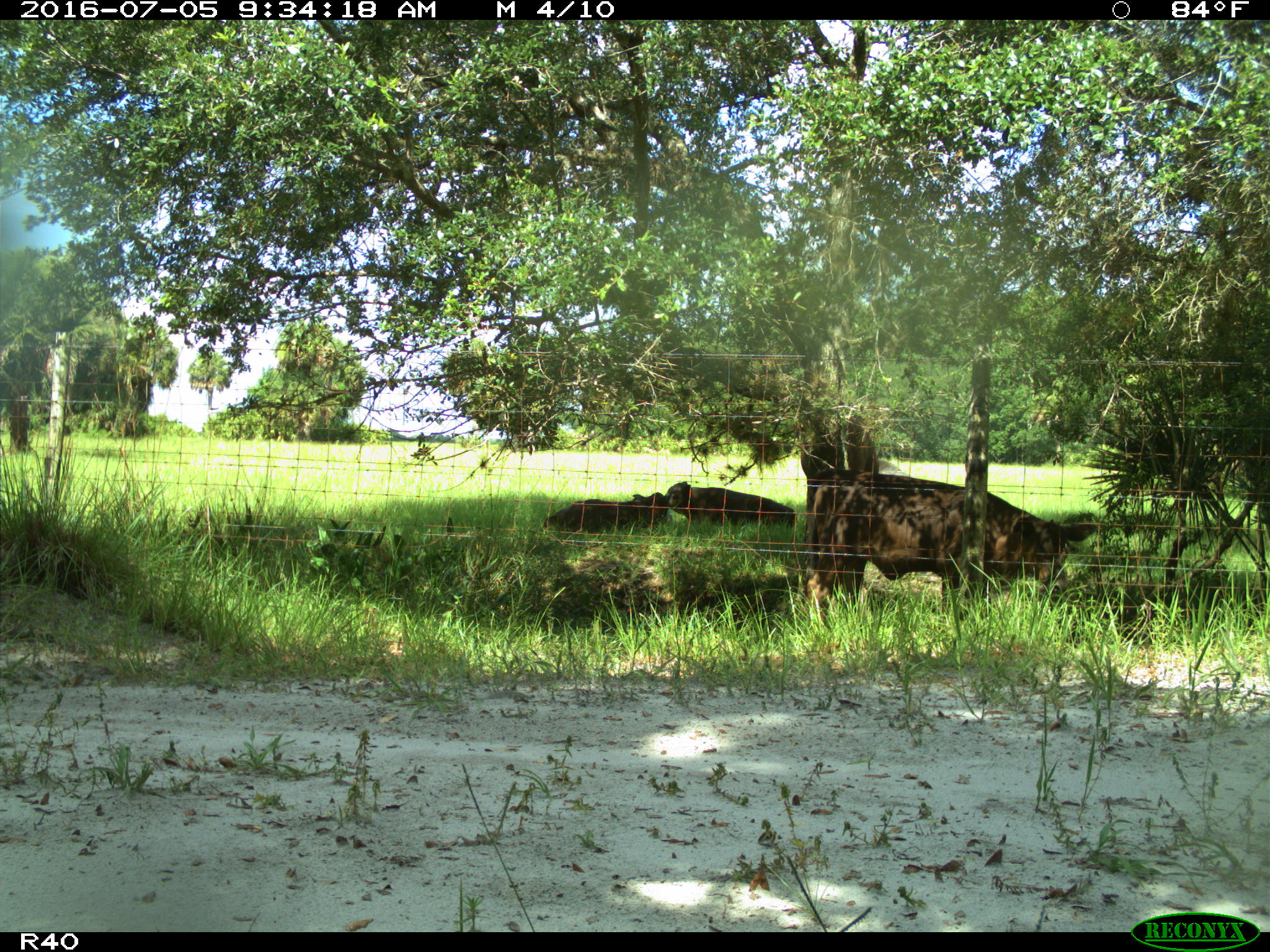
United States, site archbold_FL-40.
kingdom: Animalia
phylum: Chordata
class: Mammalia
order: Artiodactyla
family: Bovidae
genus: Bos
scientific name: Bos taurus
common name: domestic cow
Bos taurus (domestic cow).